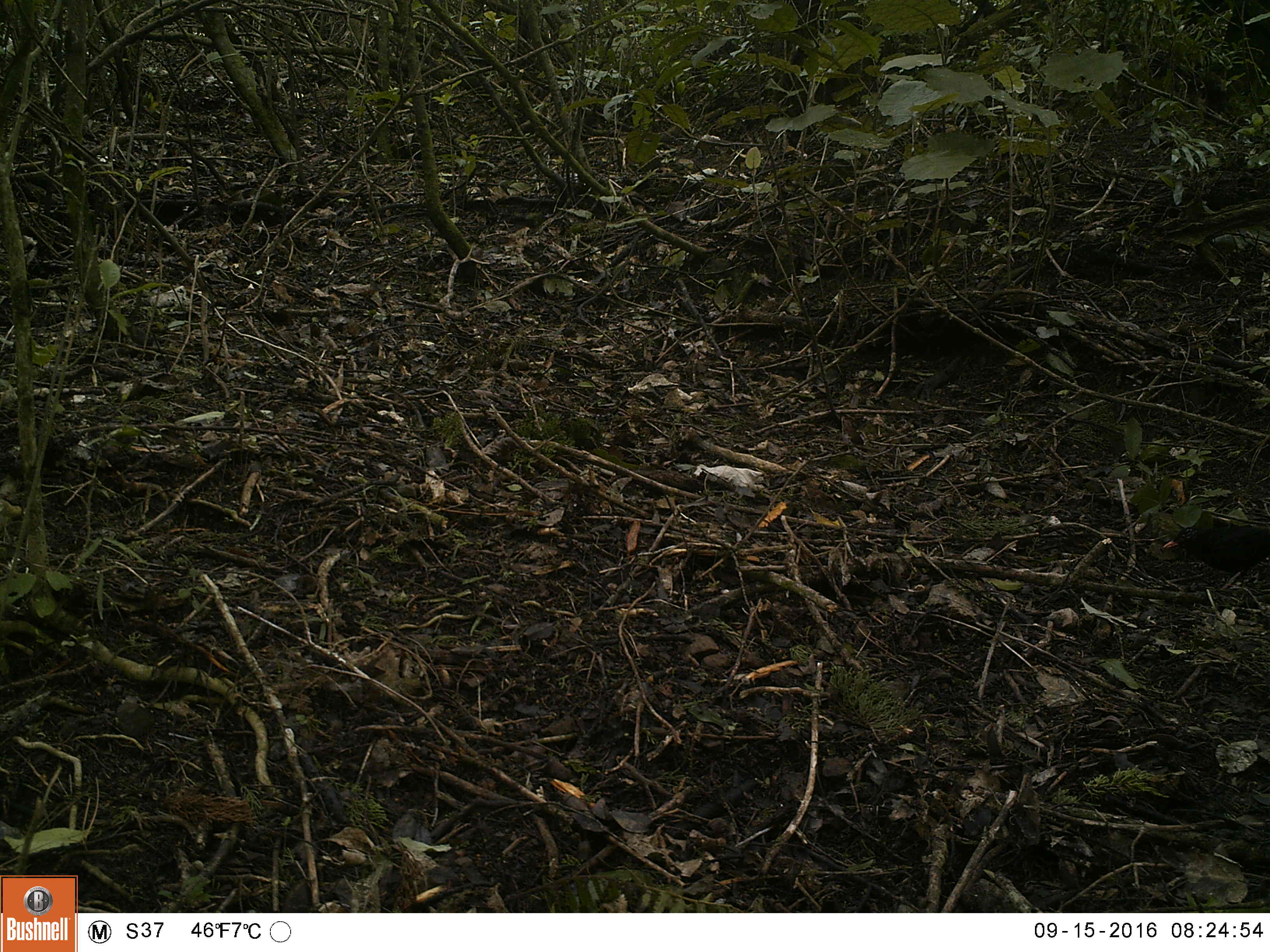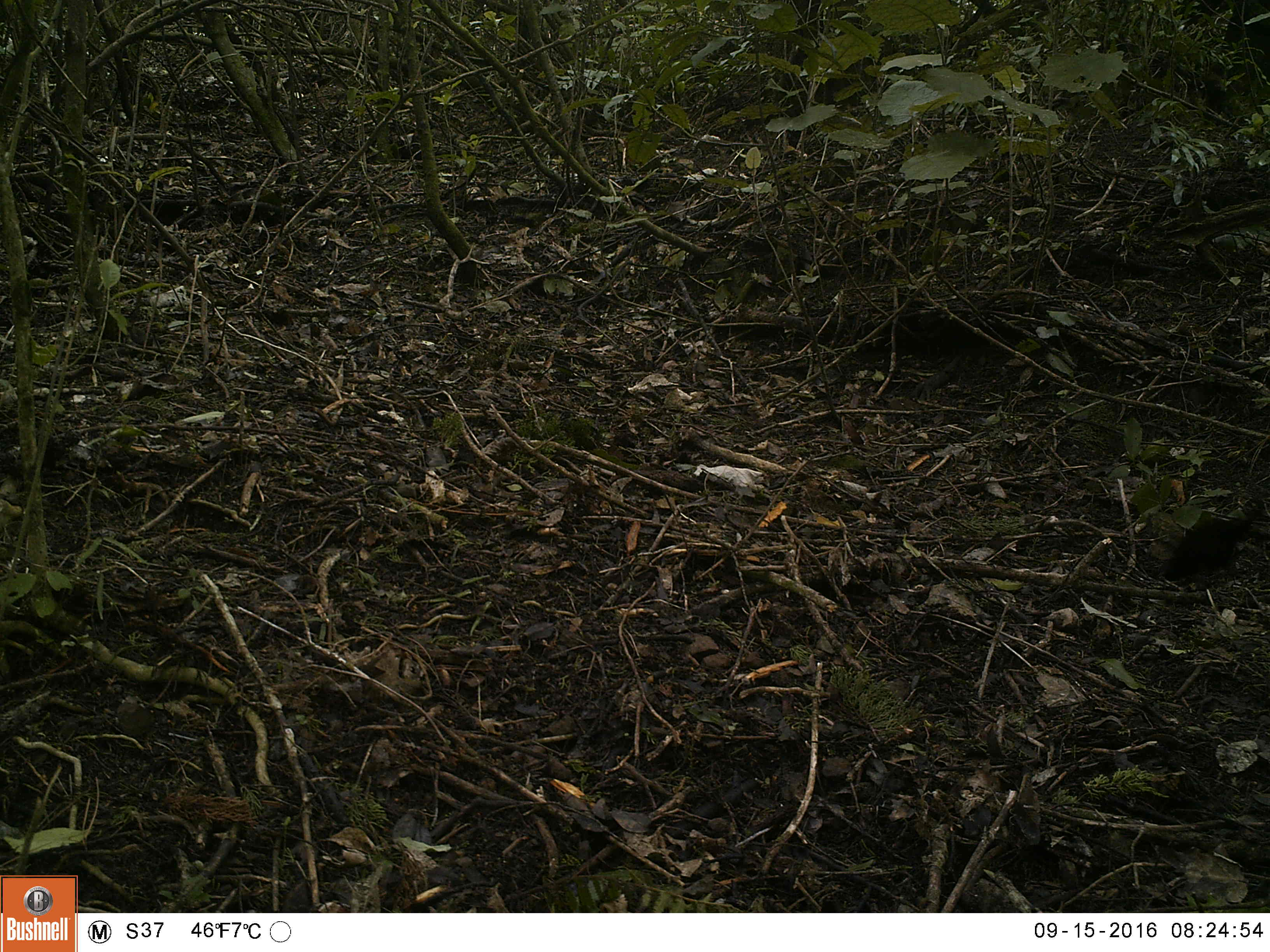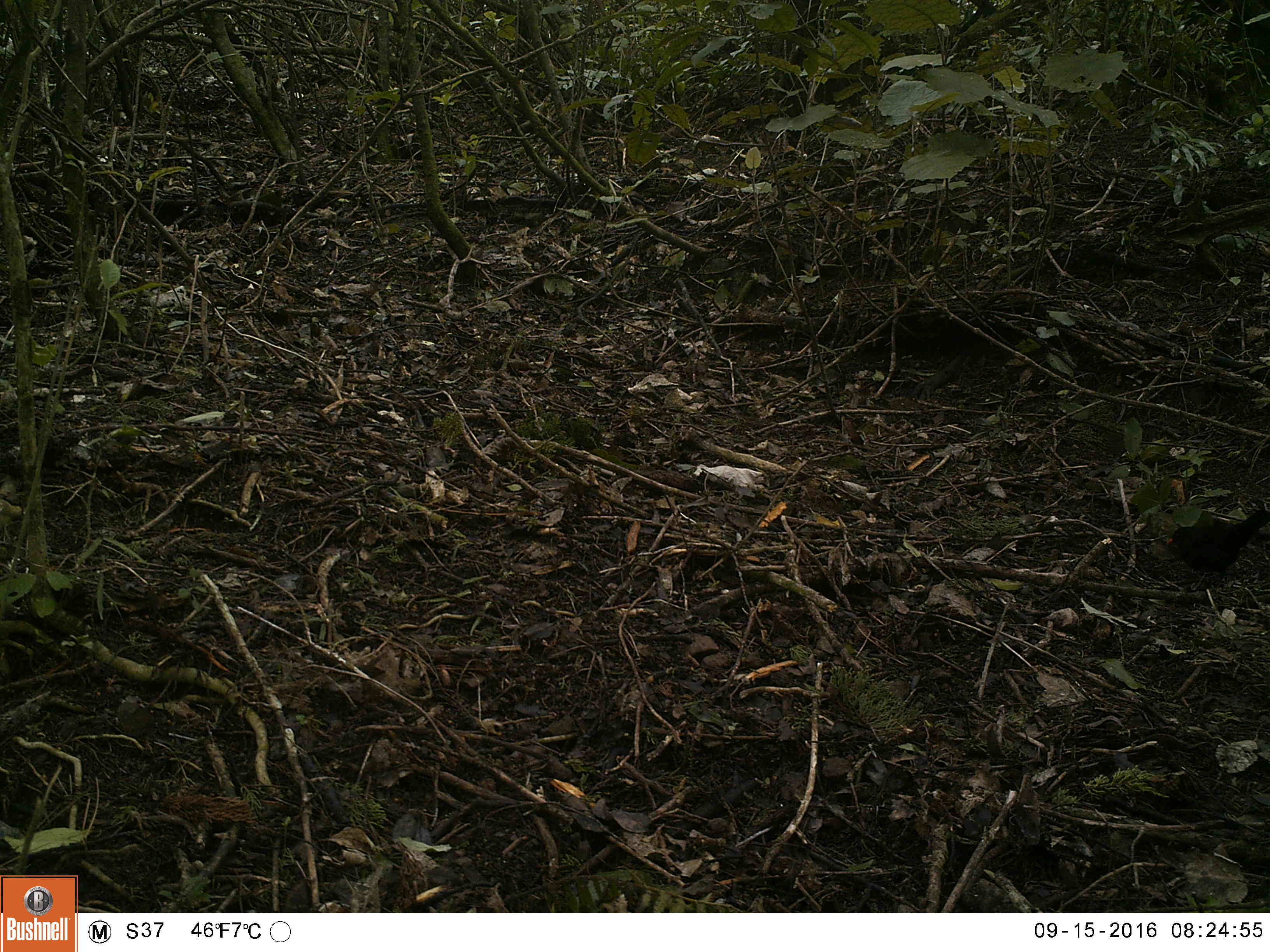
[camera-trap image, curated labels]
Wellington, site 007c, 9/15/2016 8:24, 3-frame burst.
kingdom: Animalia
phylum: Chordata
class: Aves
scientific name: Aves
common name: bird